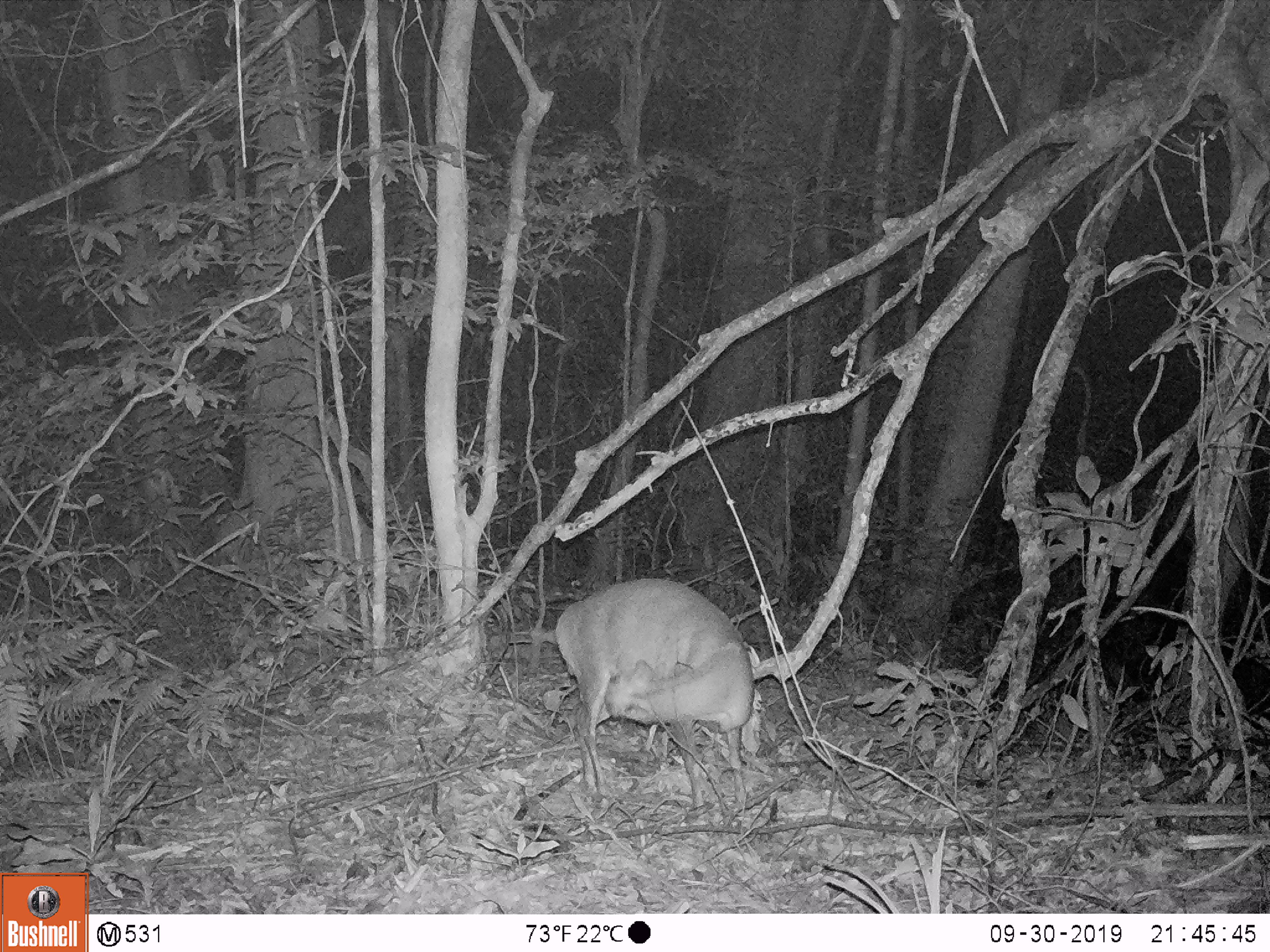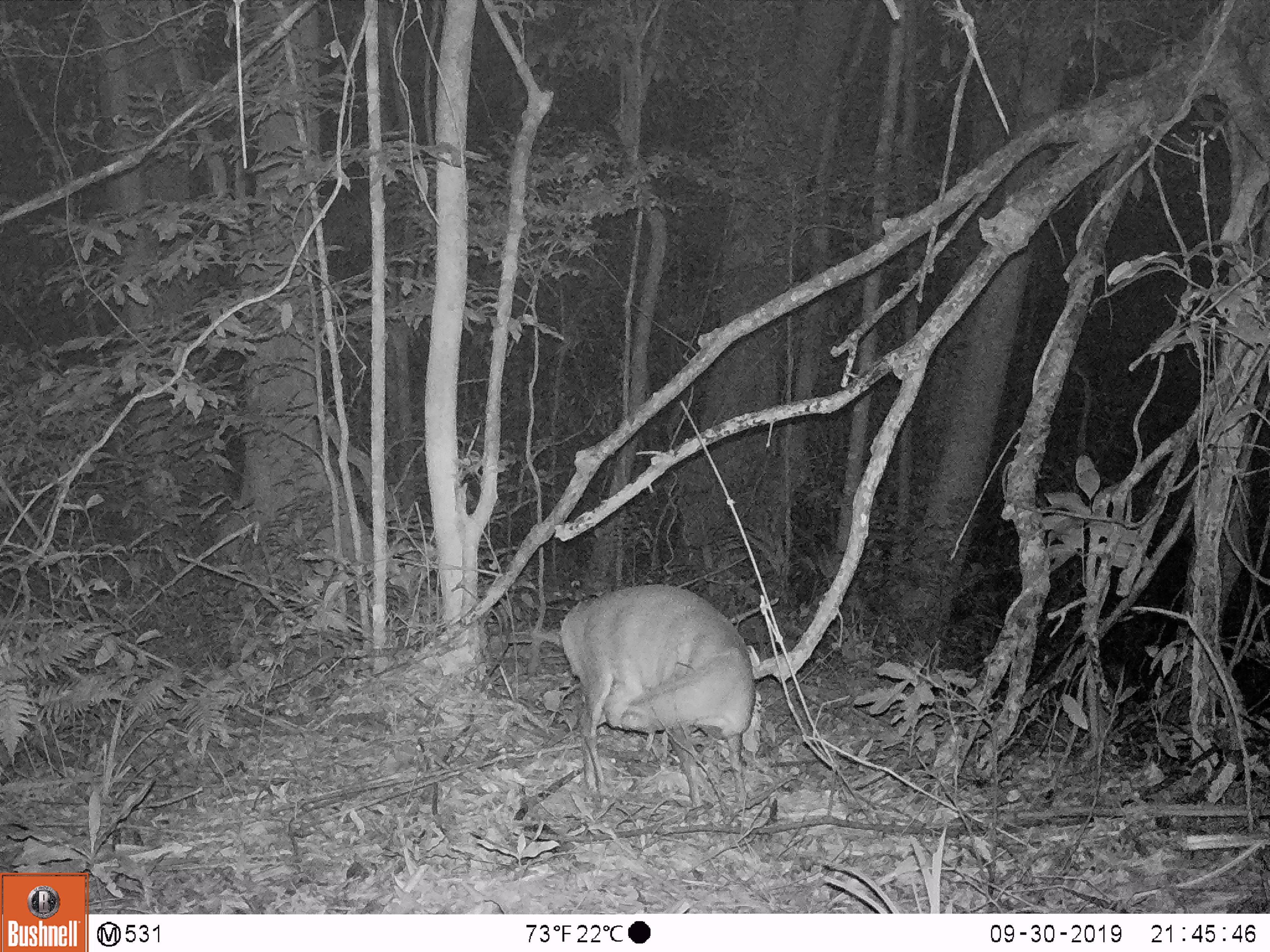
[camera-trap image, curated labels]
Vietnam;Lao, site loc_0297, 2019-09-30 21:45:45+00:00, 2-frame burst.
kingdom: Animalia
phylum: Chordata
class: Mammalia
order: Artiodactyla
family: Cervidae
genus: Muntiacus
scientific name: Muntiacus rooseveltorum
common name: roosevelt's muntjac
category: roosevelts muntjac group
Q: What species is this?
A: Roosevelts muntjac group (roosevelt's muntjac) (Muntiacus rooseveltorum).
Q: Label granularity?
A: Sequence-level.